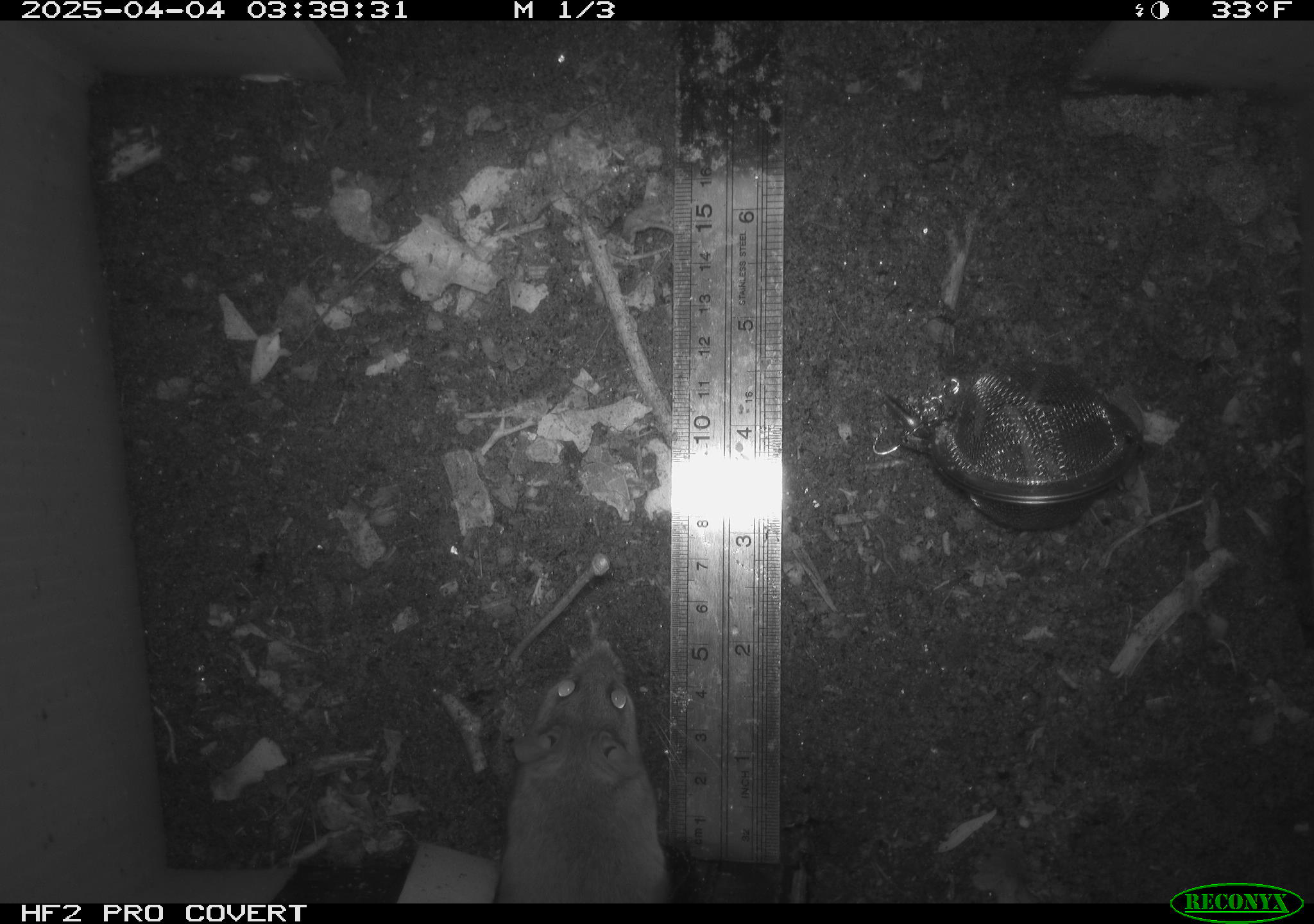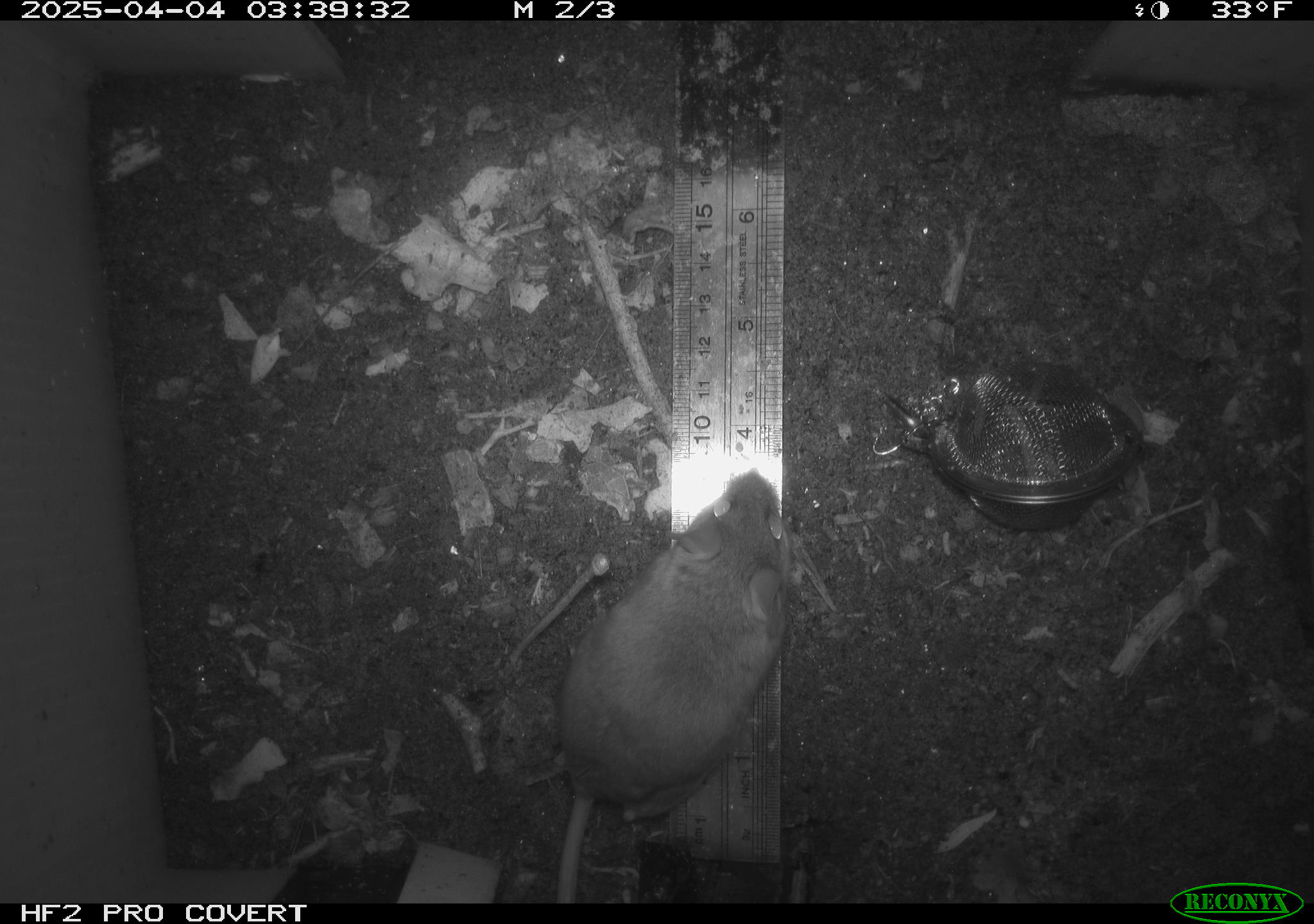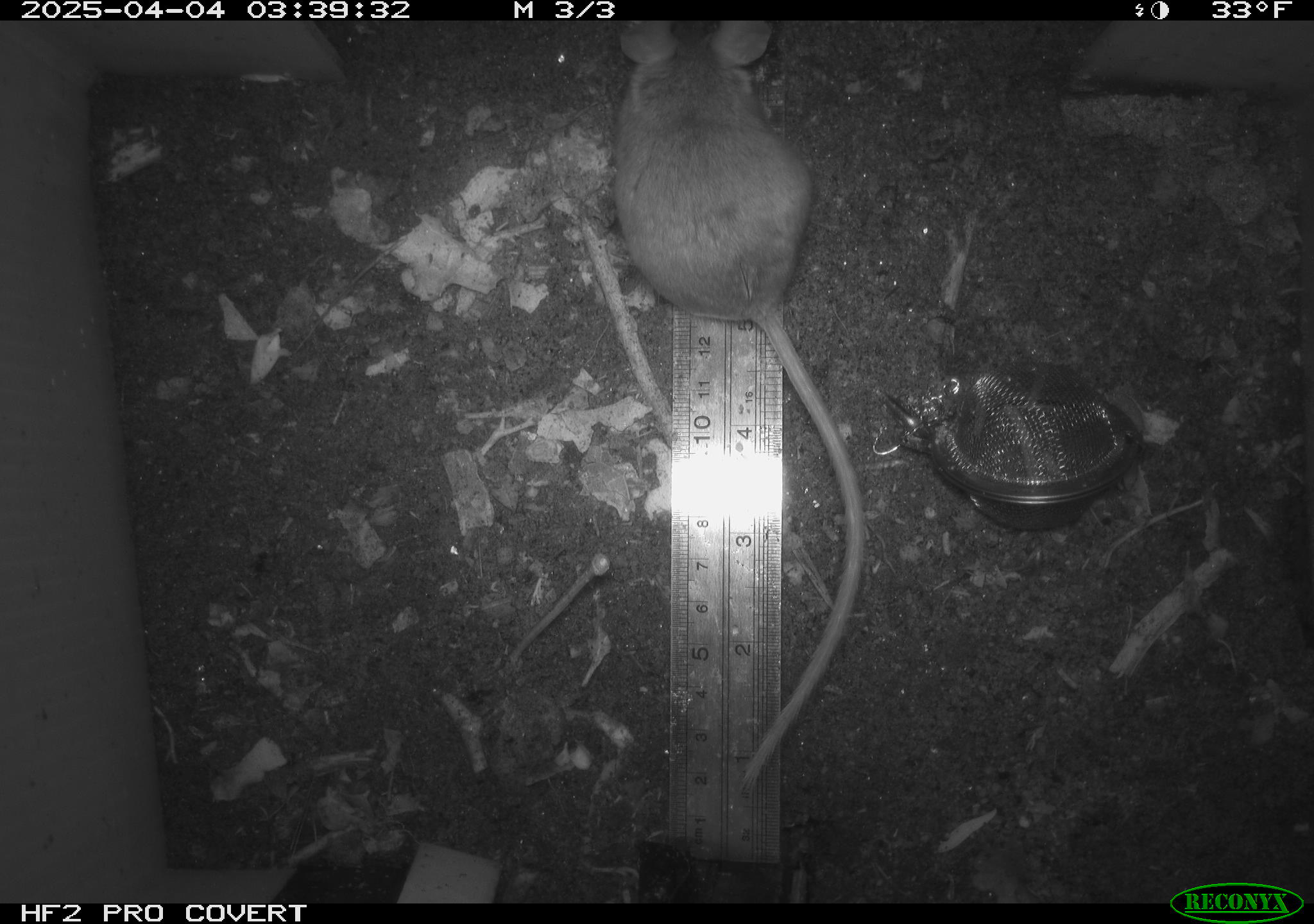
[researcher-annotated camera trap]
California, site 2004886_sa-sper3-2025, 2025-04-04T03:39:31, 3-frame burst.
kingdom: Animalia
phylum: Chordata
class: Mammalia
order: Rodentia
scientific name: Rodentia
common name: mouse species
Mouse species (Rodentia).